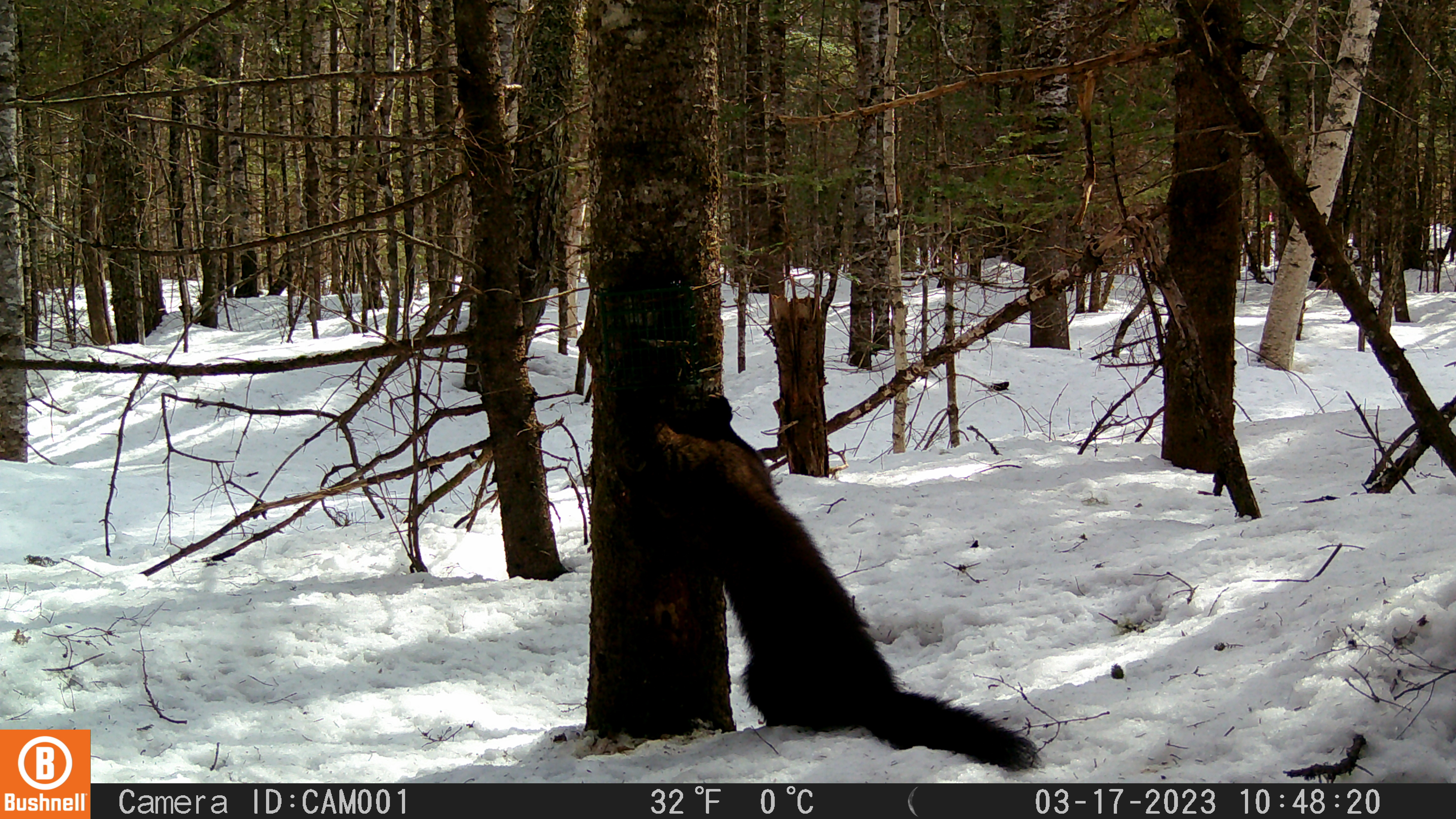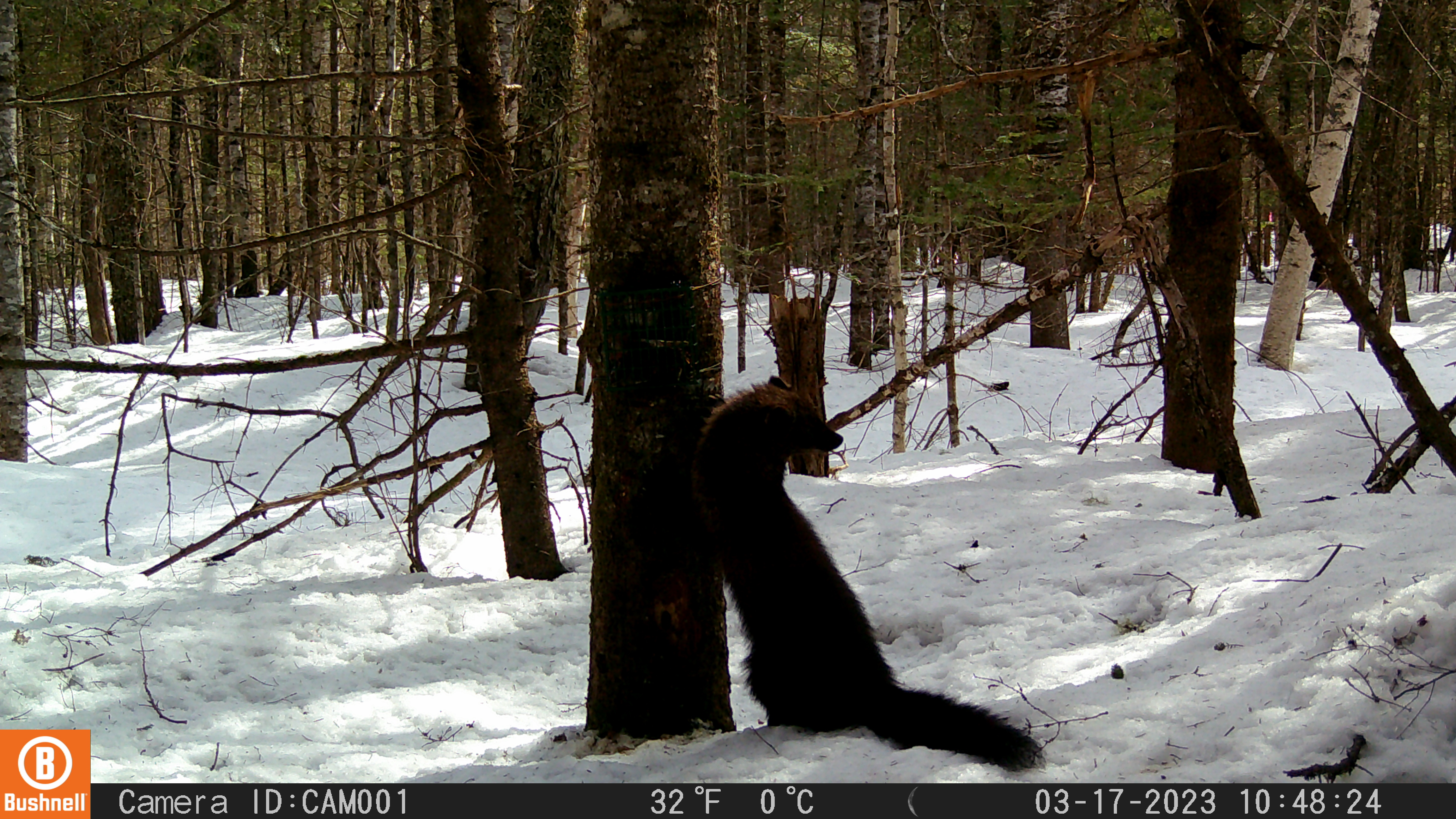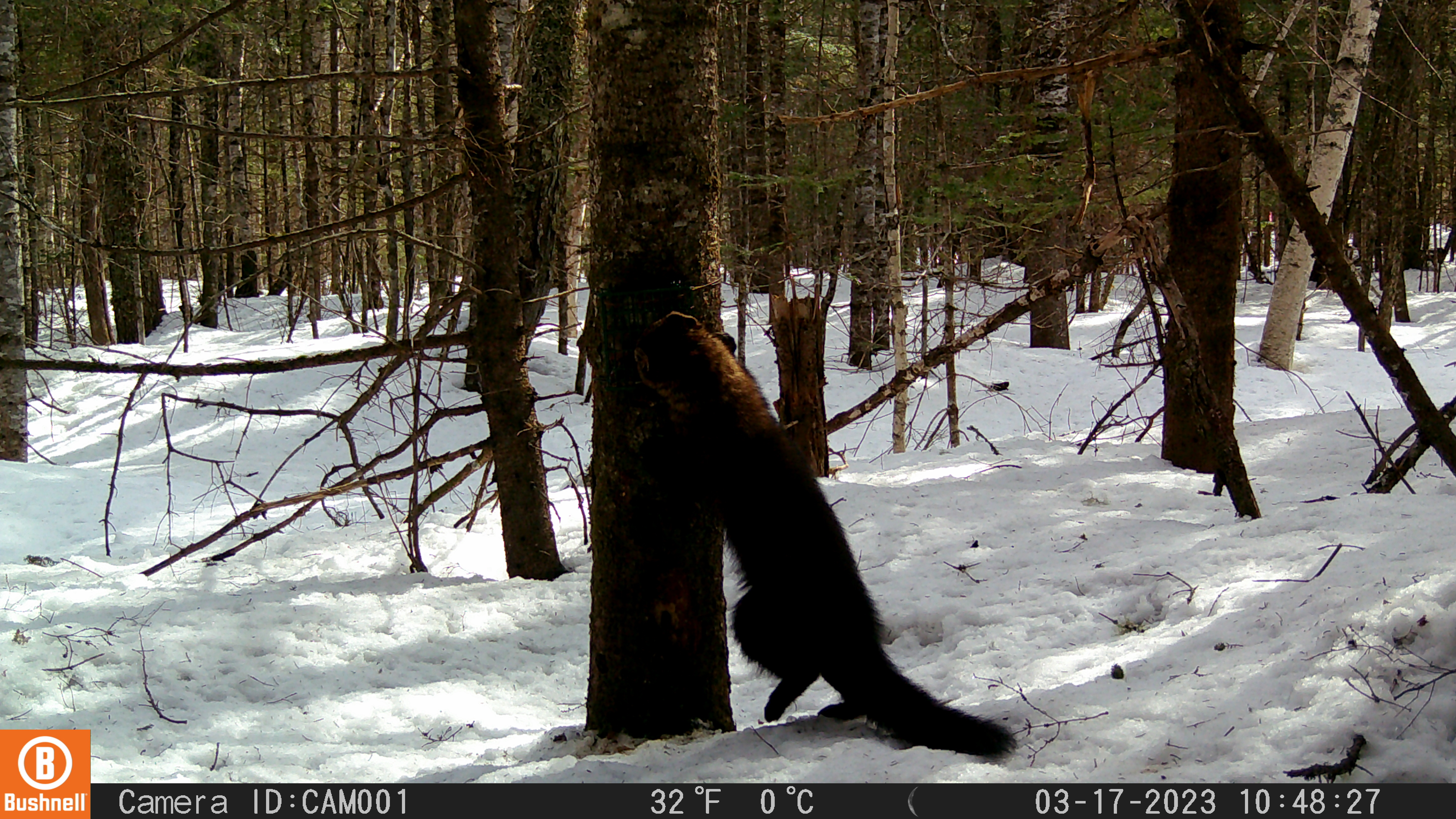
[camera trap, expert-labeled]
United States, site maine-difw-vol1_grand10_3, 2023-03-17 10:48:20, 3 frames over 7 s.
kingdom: Animalia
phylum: Chordata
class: Mammalia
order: Carnivora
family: Mustelidae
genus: Pekania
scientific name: Pekania pennanti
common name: fisher